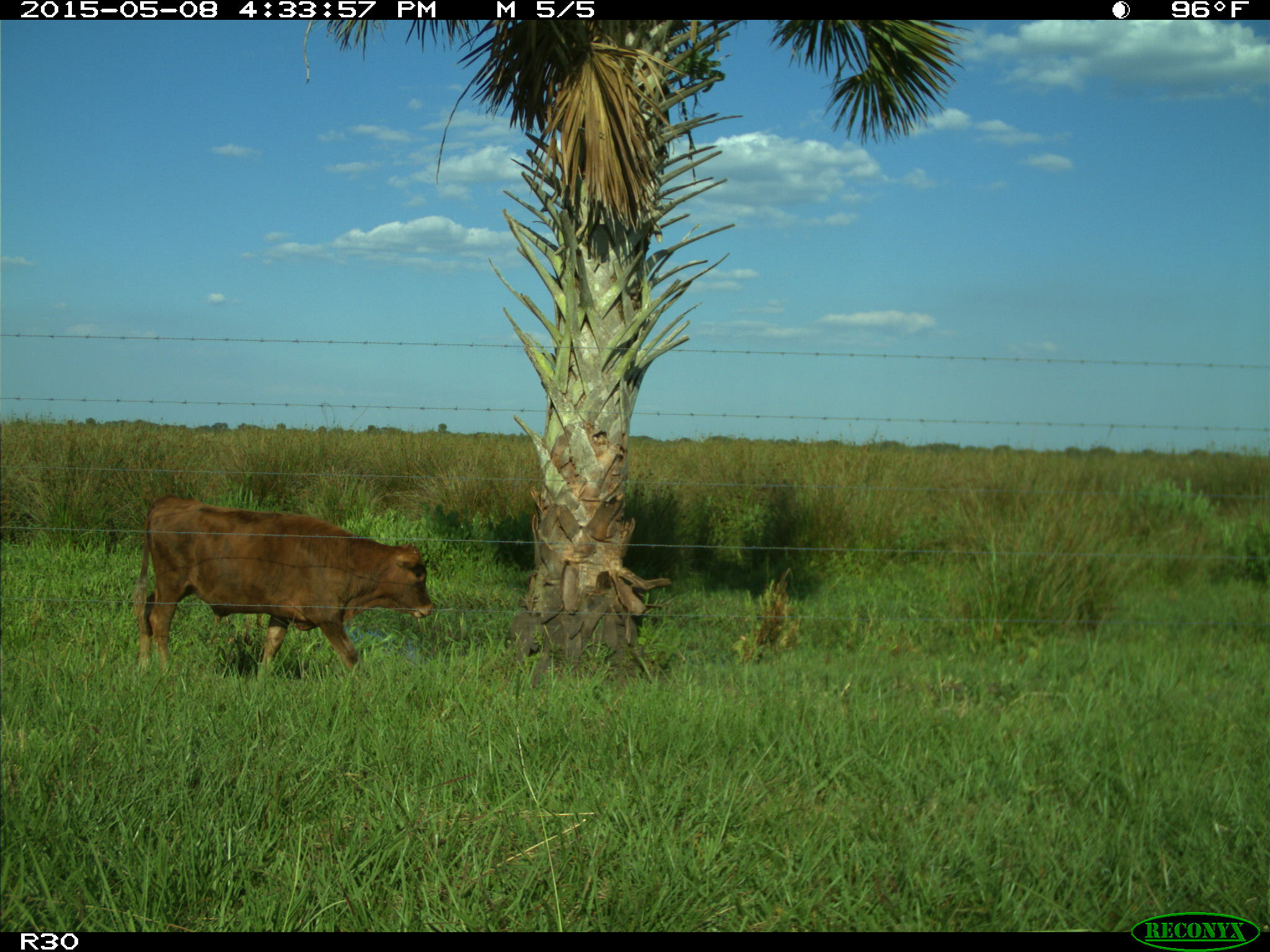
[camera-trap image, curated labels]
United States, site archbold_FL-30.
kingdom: Animalia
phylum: Chordata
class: Mammalia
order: Artiodactyla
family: Bovidae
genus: Bos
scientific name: Bos taurus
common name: domestic cow